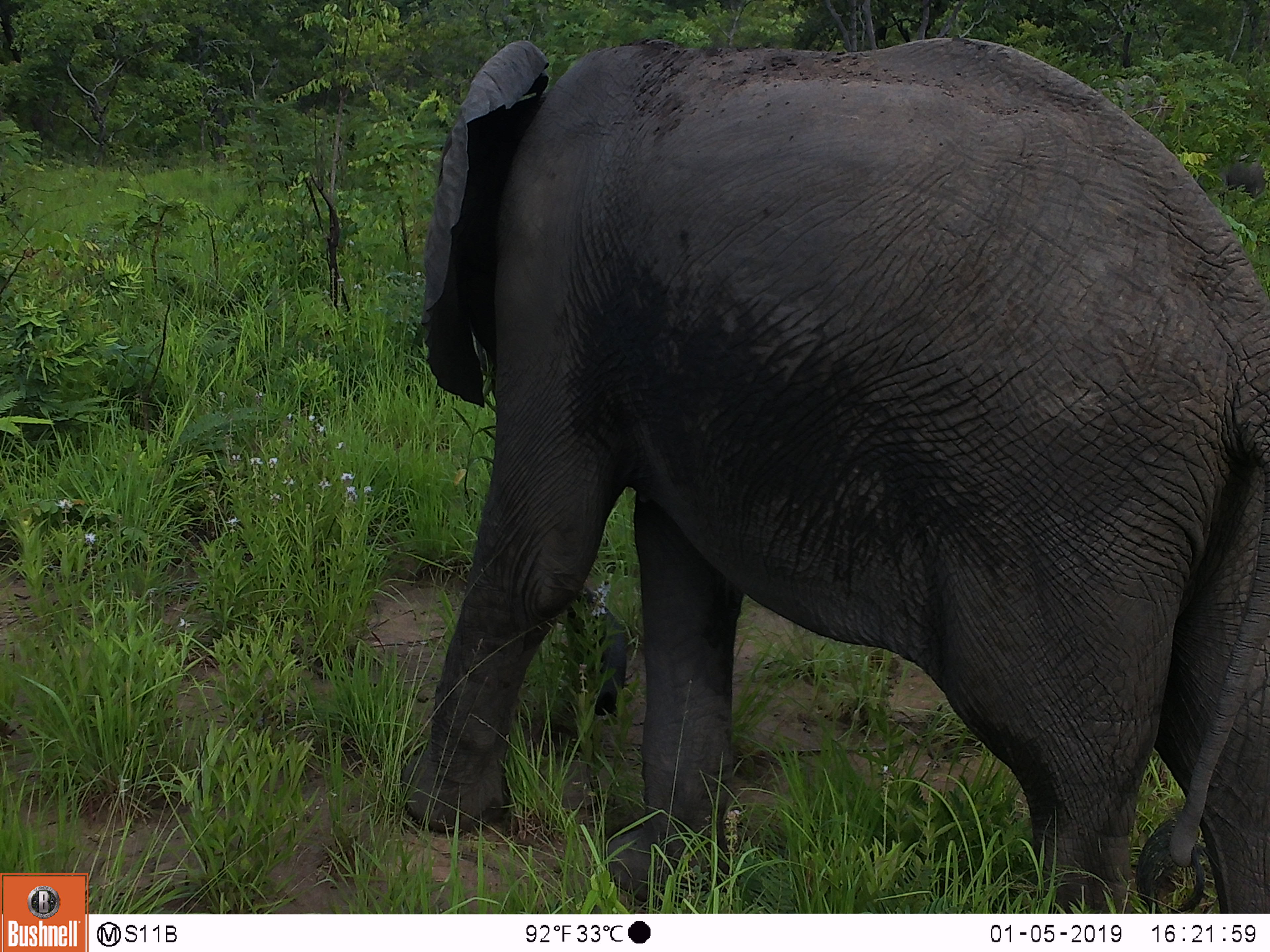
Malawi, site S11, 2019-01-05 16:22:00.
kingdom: Animalia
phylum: Chordata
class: Mammalia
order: Proboscidea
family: Elephantidae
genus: Loxodonta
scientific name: Loxodonta africana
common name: african savanna elephant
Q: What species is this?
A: African savanna elephant (Loxodonta africana).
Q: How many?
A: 1.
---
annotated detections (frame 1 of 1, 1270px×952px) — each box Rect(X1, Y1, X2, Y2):
african savanna elephant: Rect(381, 18, 1268, 908)